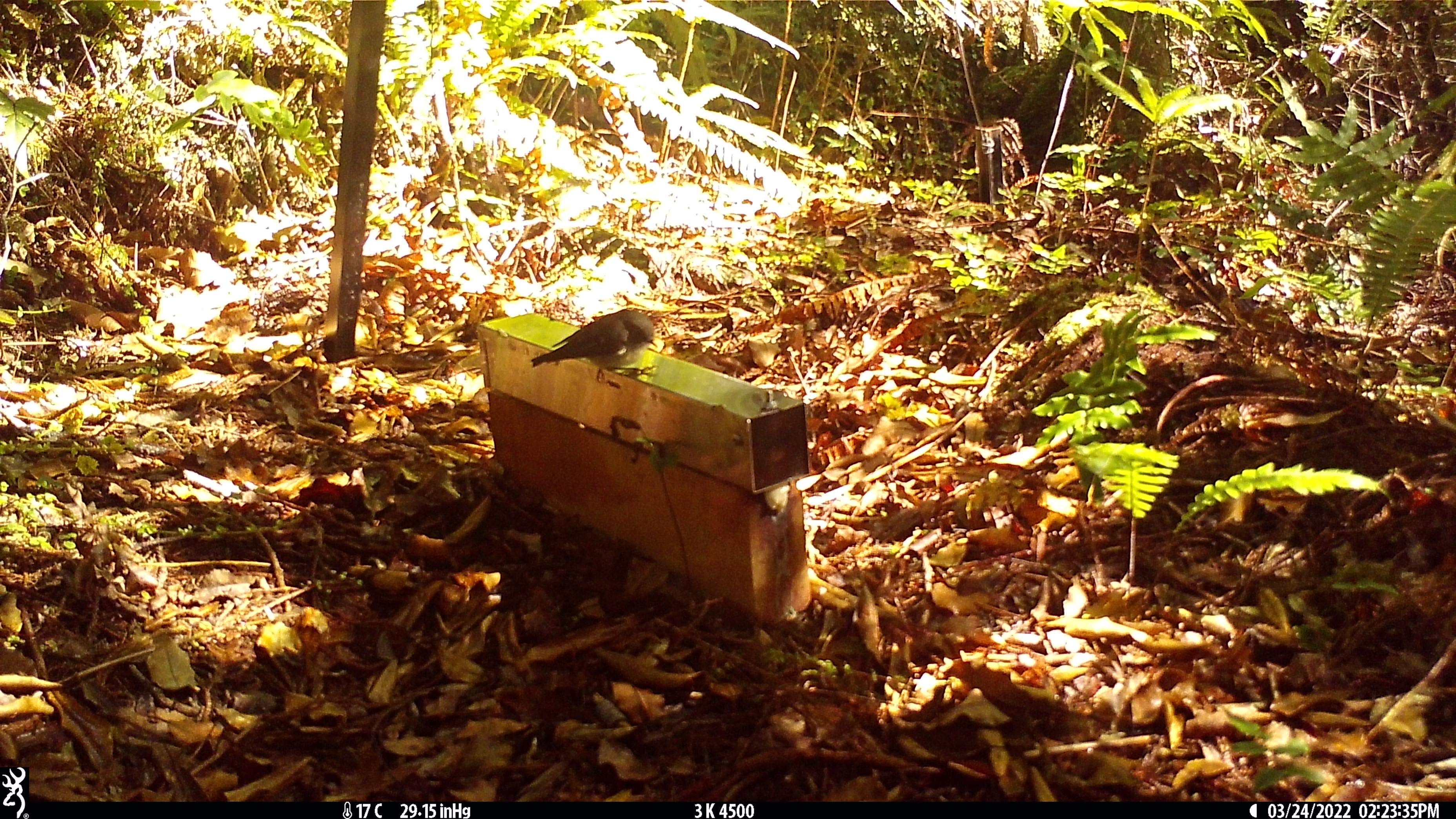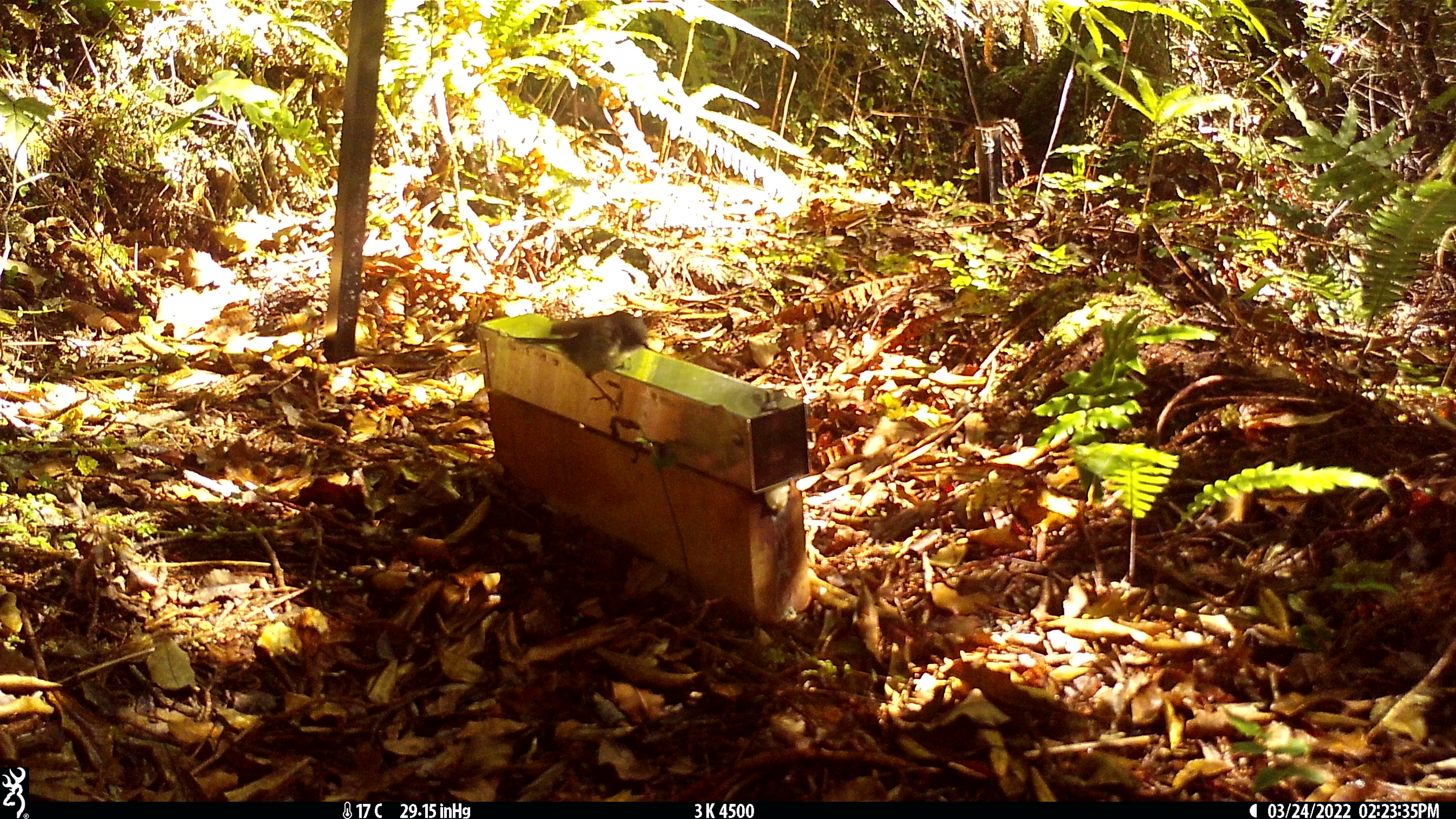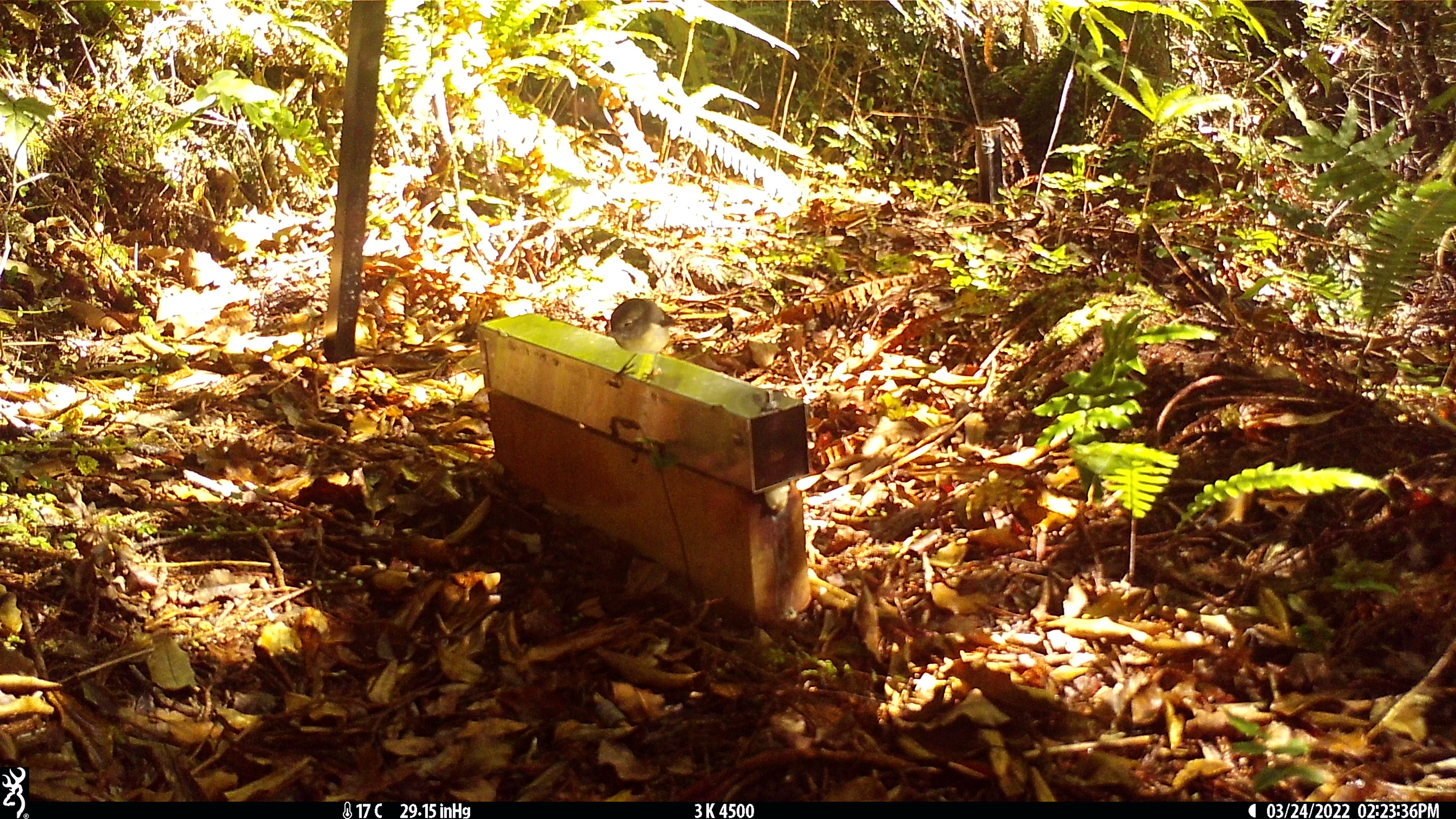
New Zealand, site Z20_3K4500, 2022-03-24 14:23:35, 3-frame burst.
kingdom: Animalia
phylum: Chordata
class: Aves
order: Passeriformes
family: Petroicidae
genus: Petroica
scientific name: Petroica macrocephala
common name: tomtit